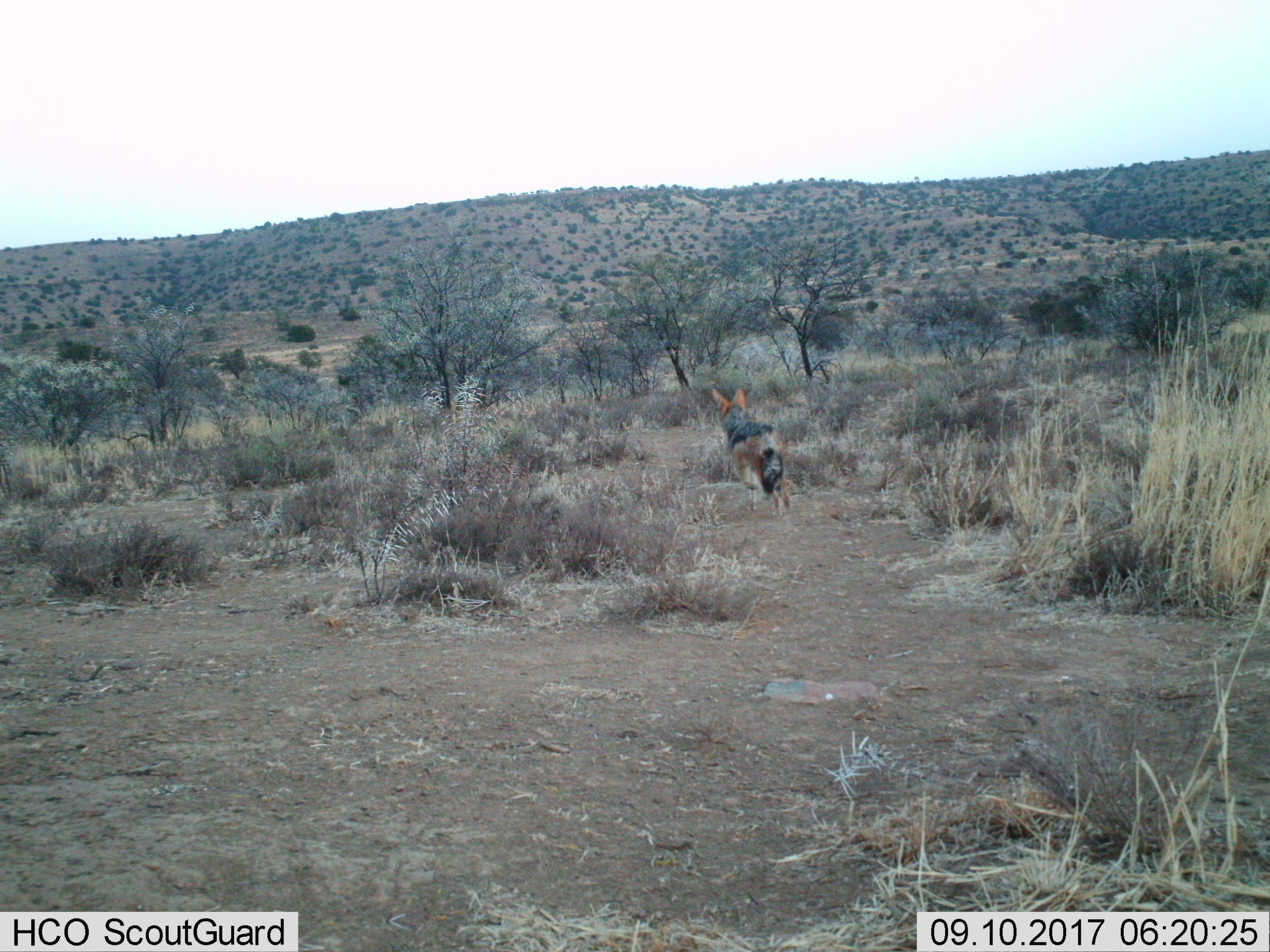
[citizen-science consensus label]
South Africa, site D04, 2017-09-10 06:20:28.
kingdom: Animalia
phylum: Chordata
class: Mammalia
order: Carnivora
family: Canidae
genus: Lupulella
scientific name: Lupulella mesomelas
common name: black-backed jackal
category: jackalblackbacked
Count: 1.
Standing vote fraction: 25%.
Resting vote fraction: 0%.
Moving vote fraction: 75%.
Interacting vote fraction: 0%.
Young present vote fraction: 0%.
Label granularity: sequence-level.